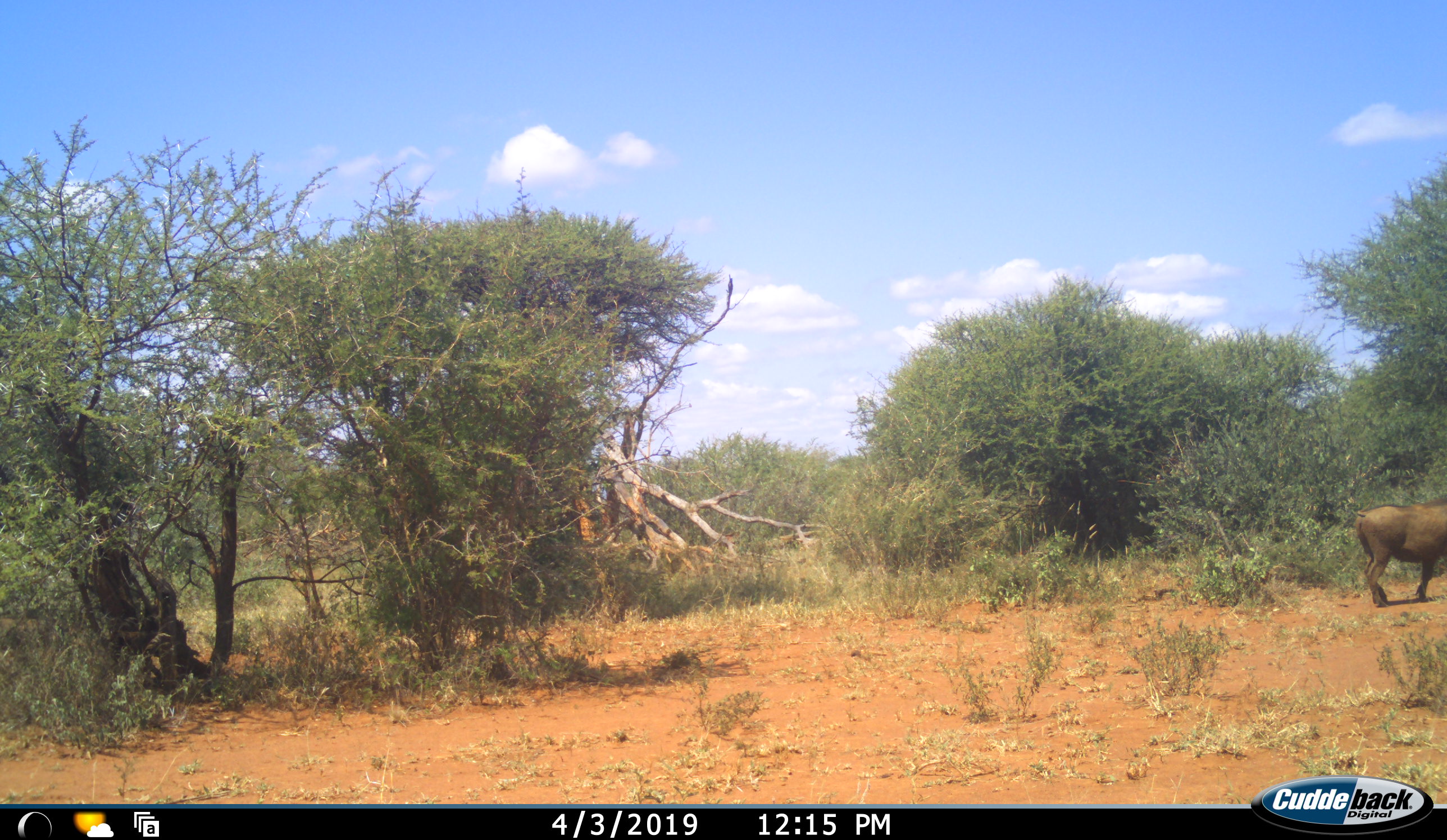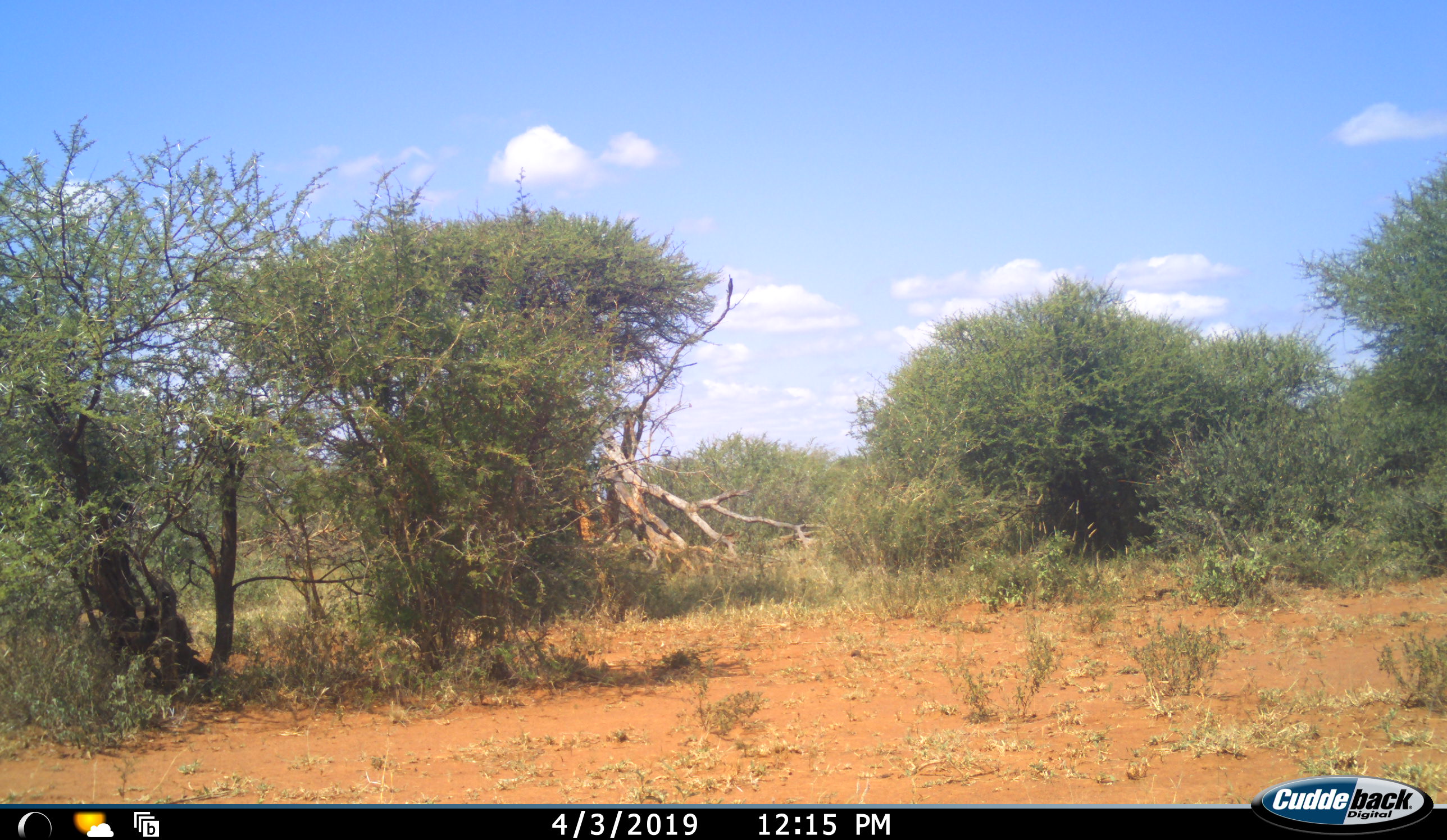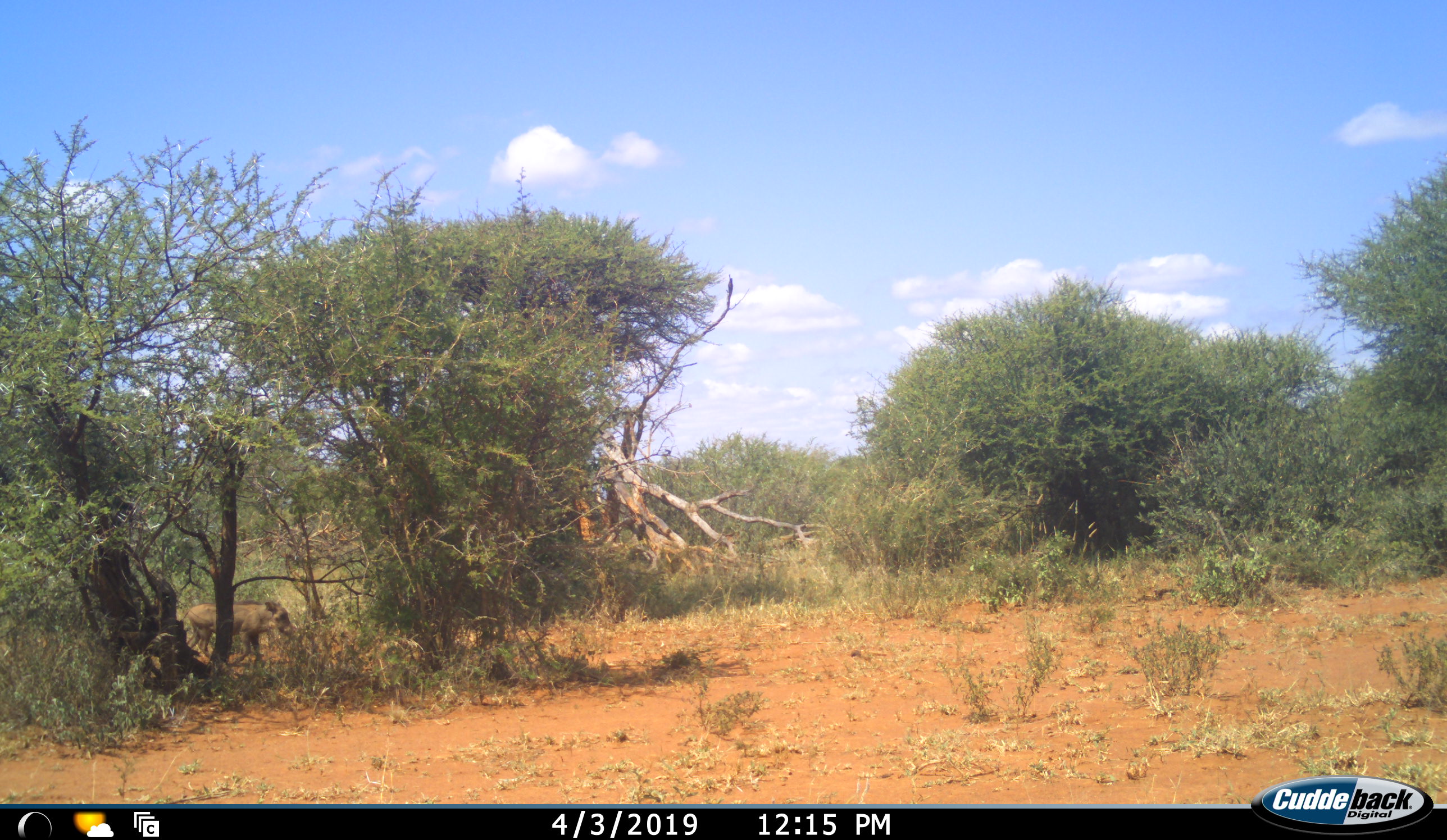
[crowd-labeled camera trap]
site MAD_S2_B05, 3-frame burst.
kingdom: Animalia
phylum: Chordata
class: Mammalia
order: Artiodactyla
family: Suidae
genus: Phacochoerus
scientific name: Phacochoerus africanus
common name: warthog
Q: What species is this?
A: Warthog (Phacochoerus africanus).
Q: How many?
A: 2.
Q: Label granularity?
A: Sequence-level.